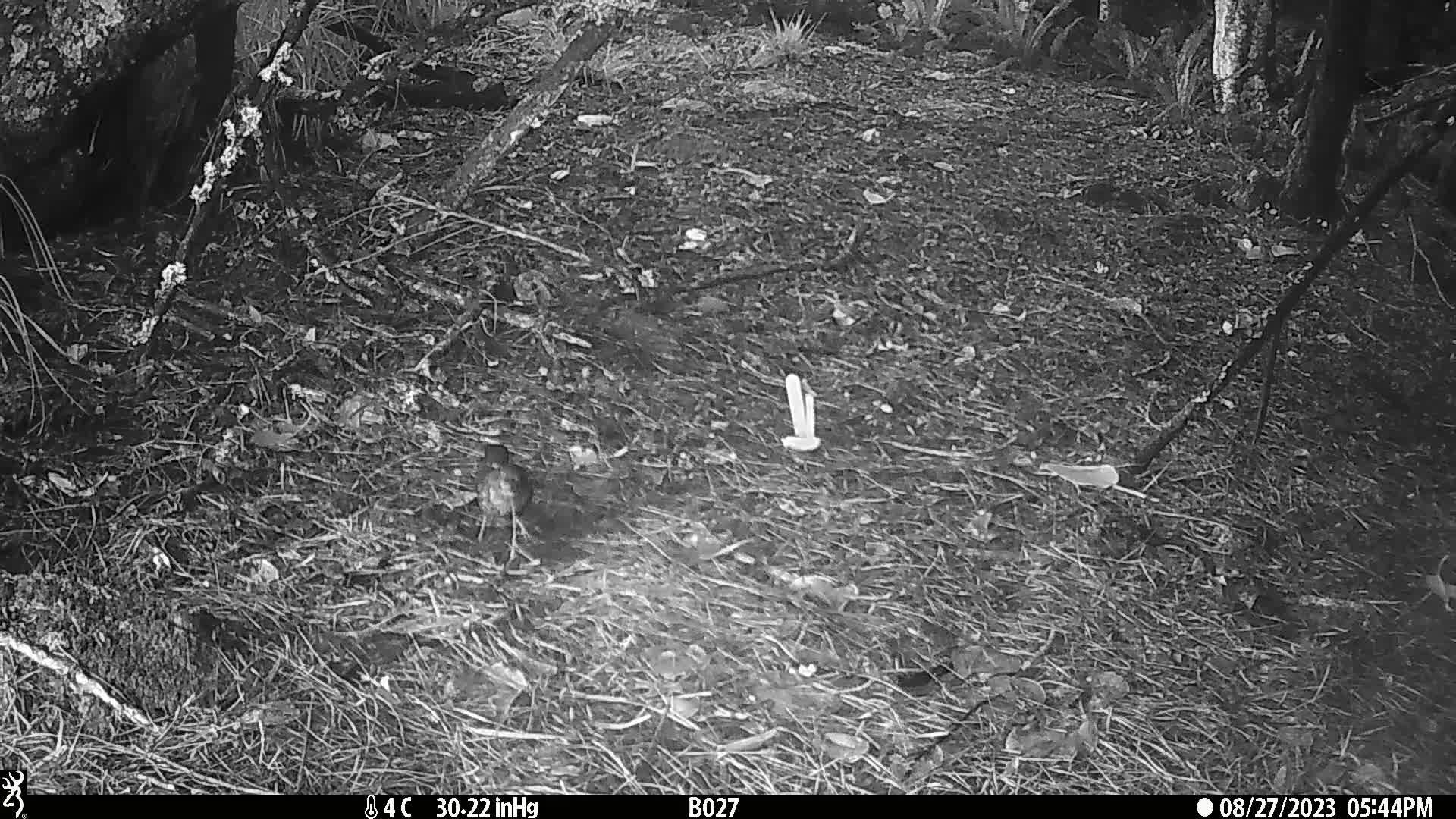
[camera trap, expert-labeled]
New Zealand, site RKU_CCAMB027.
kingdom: Animalia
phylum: Chordata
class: Aves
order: Passeriformes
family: Turdidae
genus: Turdus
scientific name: Turdus merula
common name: eurasian blackbird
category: blackbird